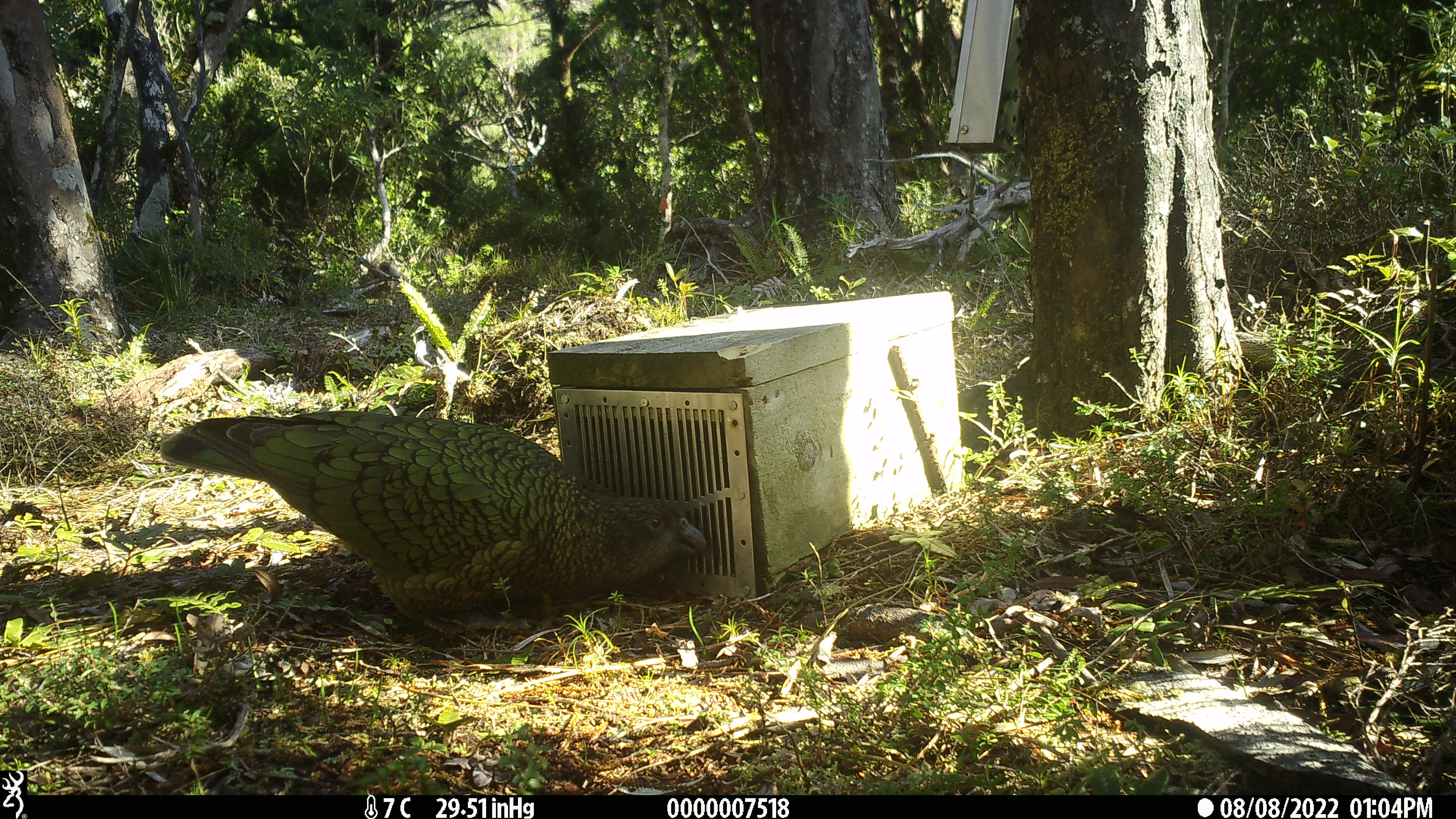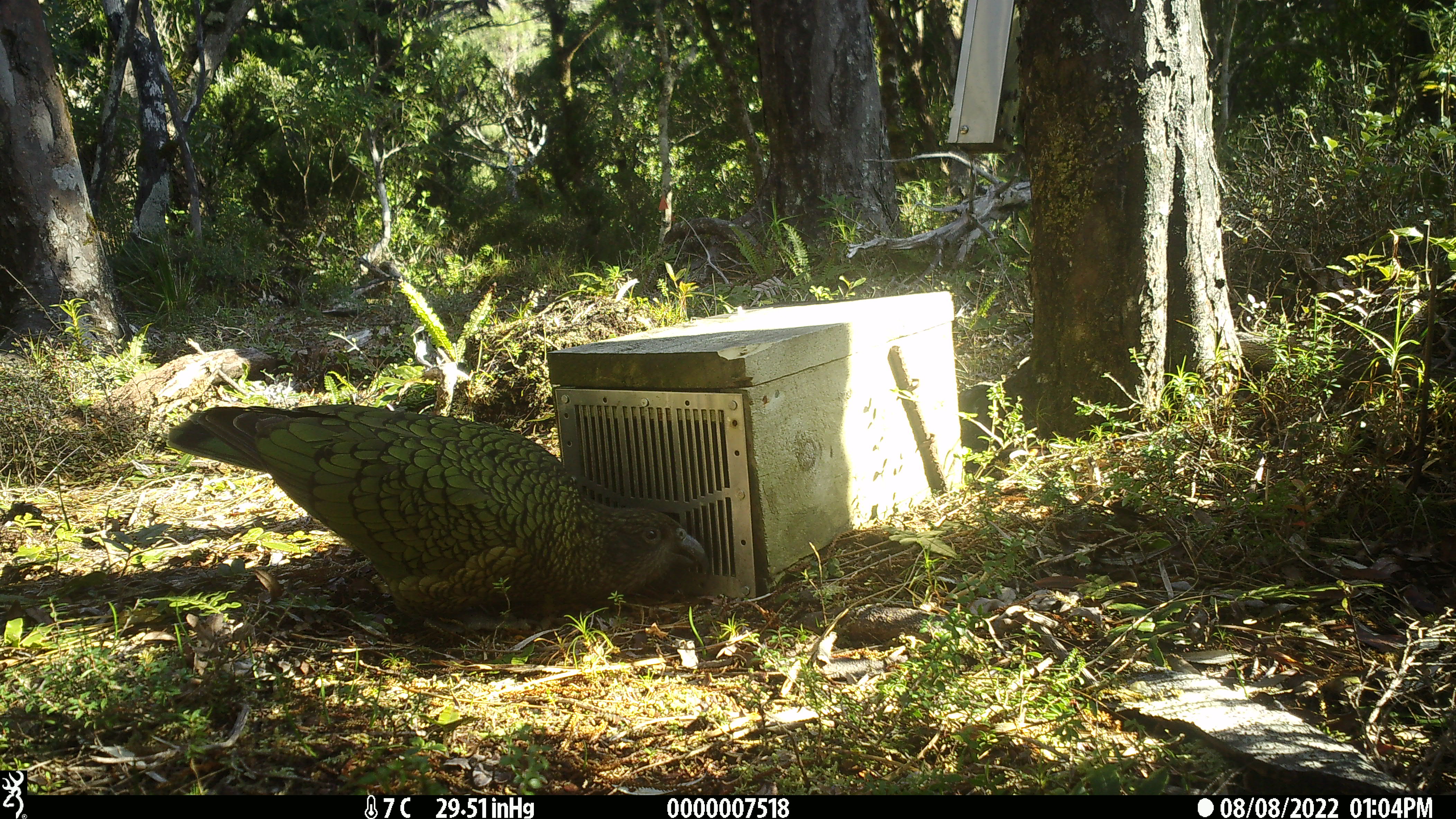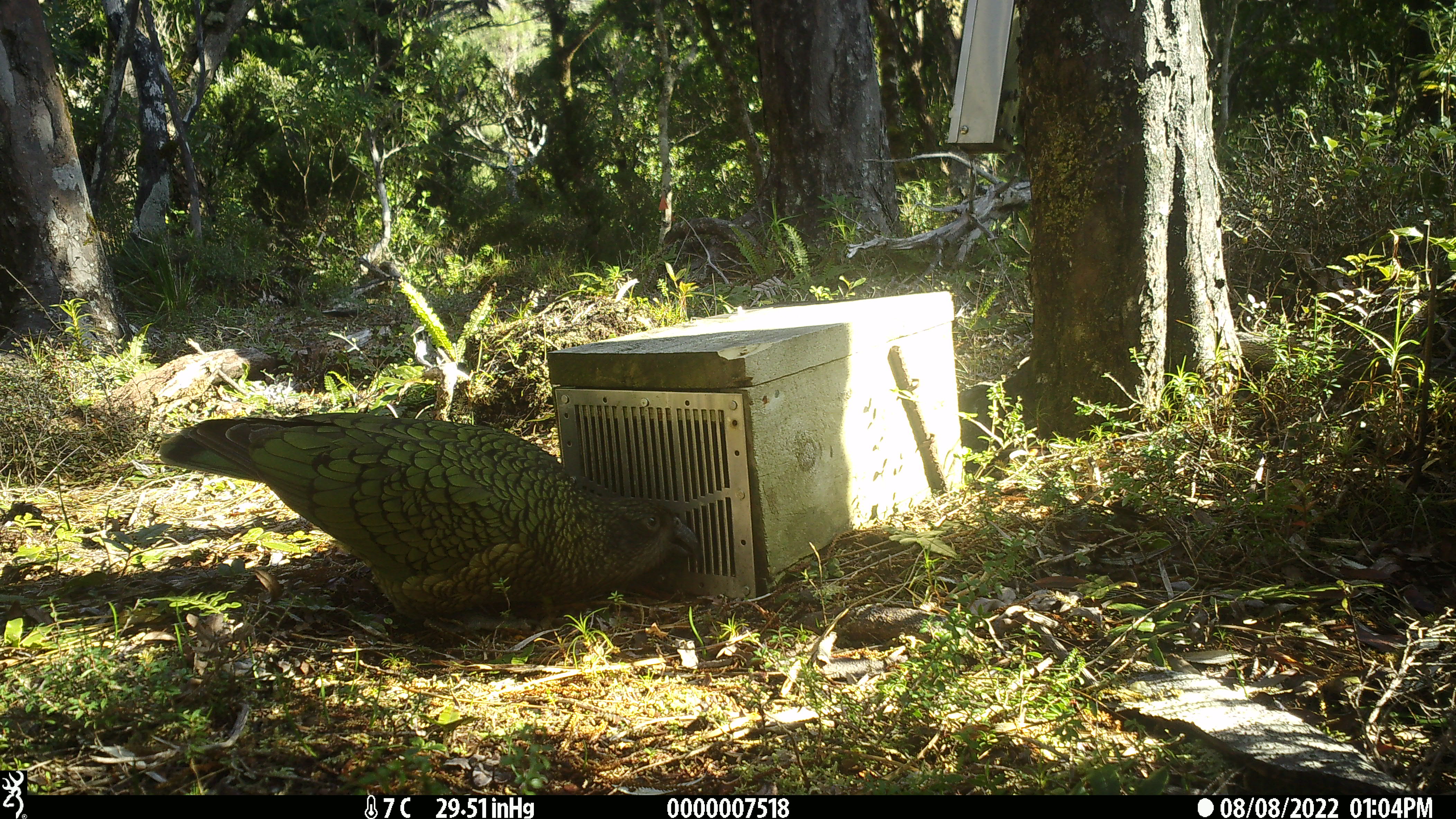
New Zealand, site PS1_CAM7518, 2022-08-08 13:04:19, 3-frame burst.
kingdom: Animalia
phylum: Chordata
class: Aves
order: Psittaciformes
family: Strigopidae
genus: Nestor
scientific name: Nestor notabilis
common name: kea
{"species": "kea (Nestor notabilis)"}